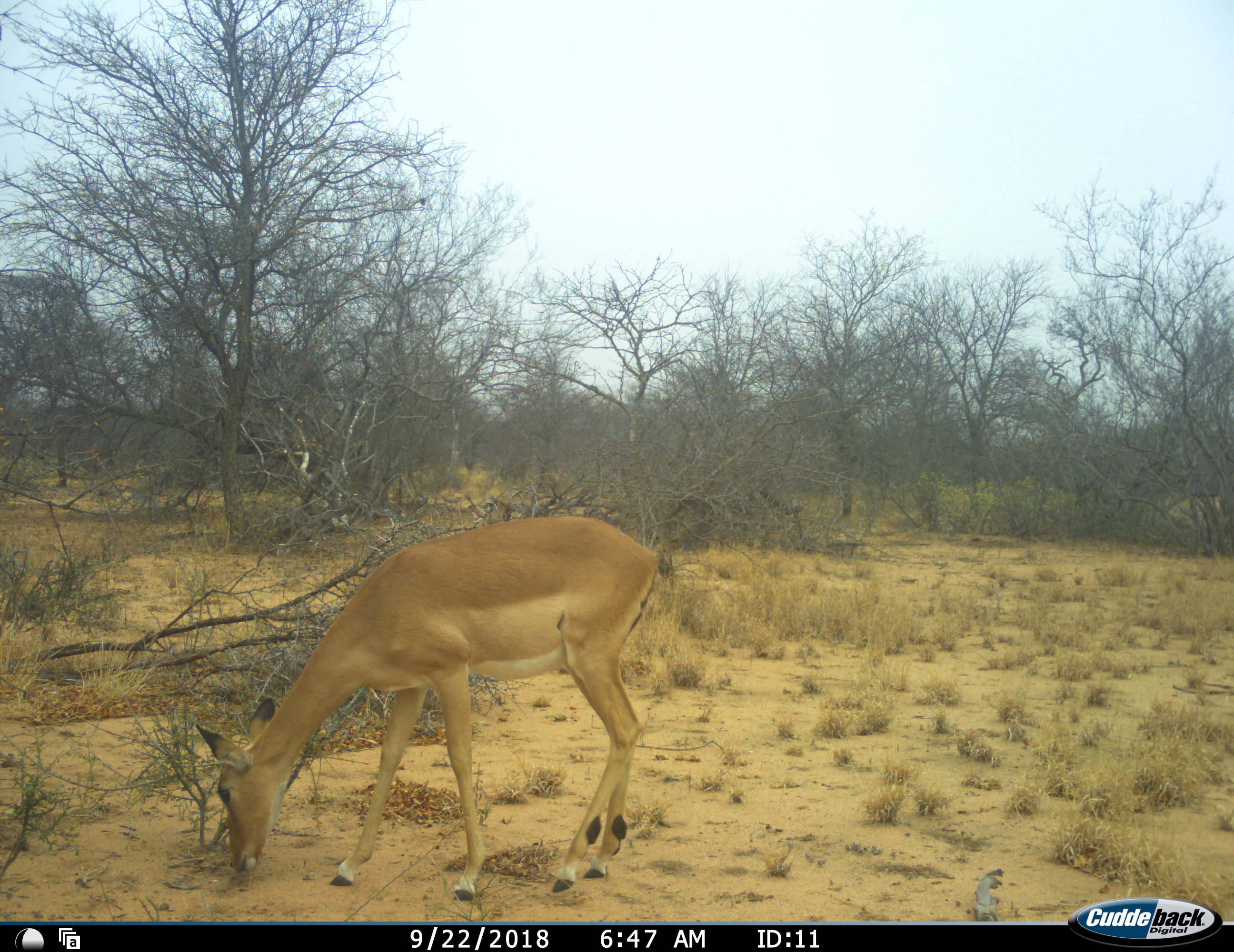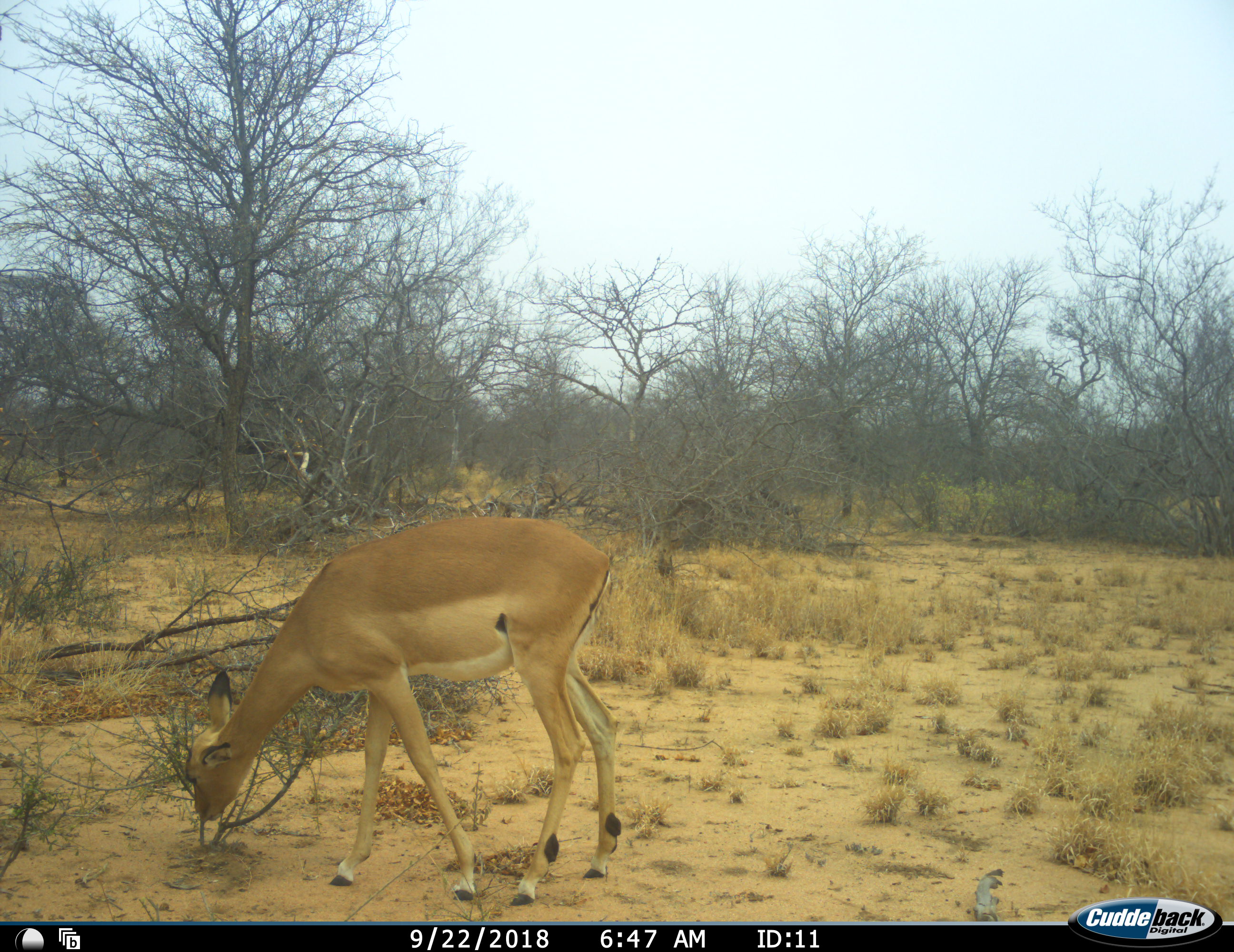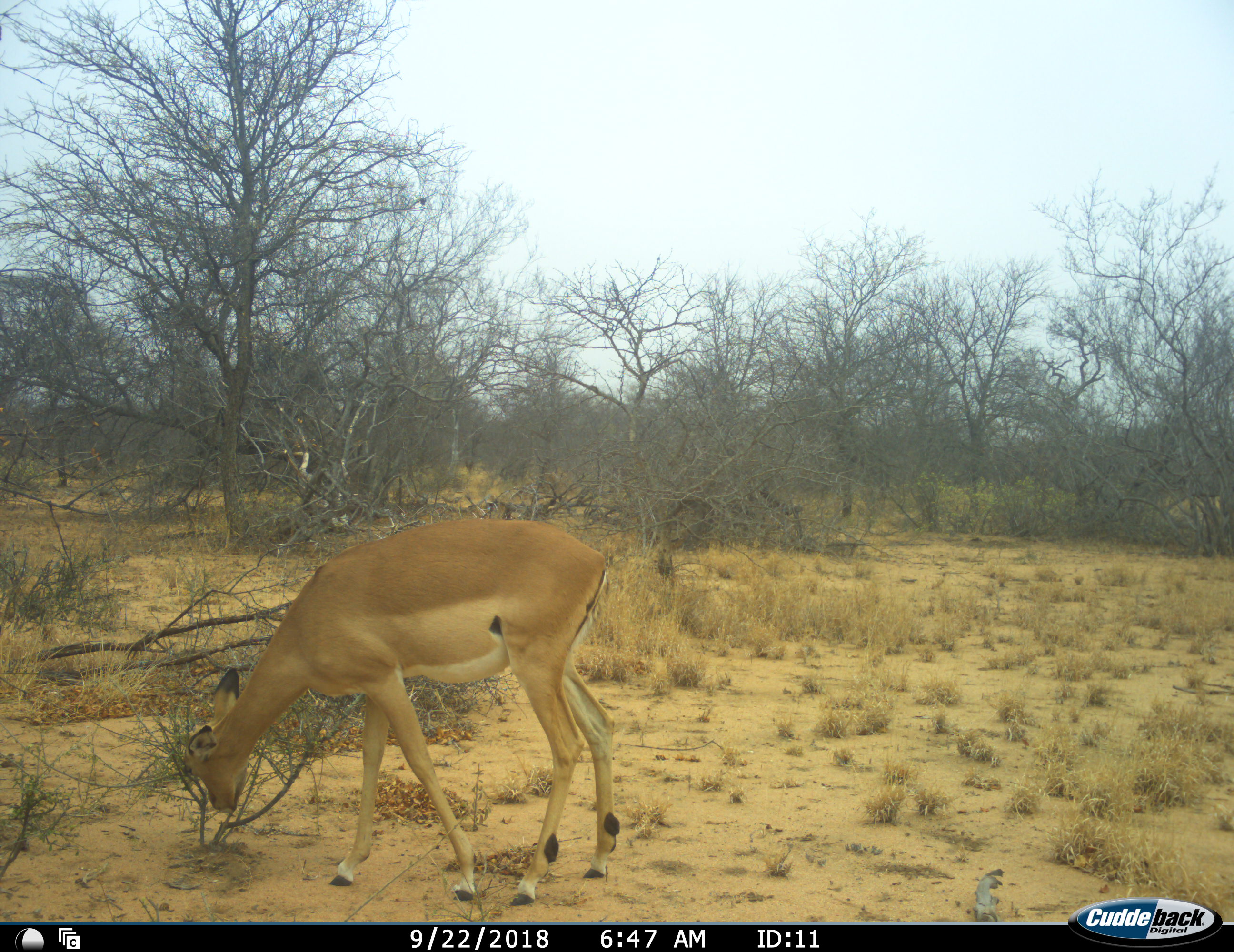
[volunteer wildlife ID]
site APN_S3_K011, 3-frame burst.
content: unidentified animal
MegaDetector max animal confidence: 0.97